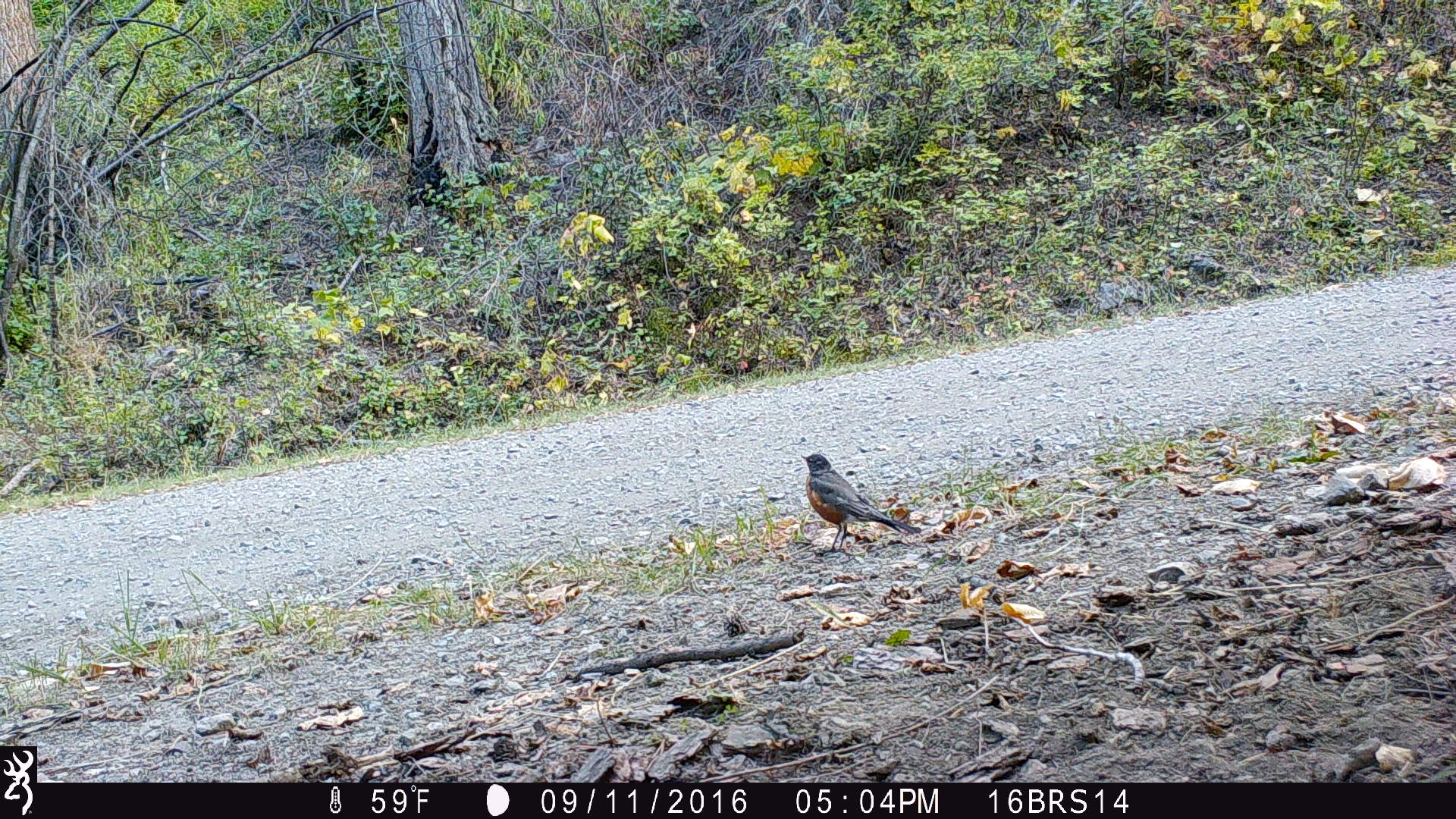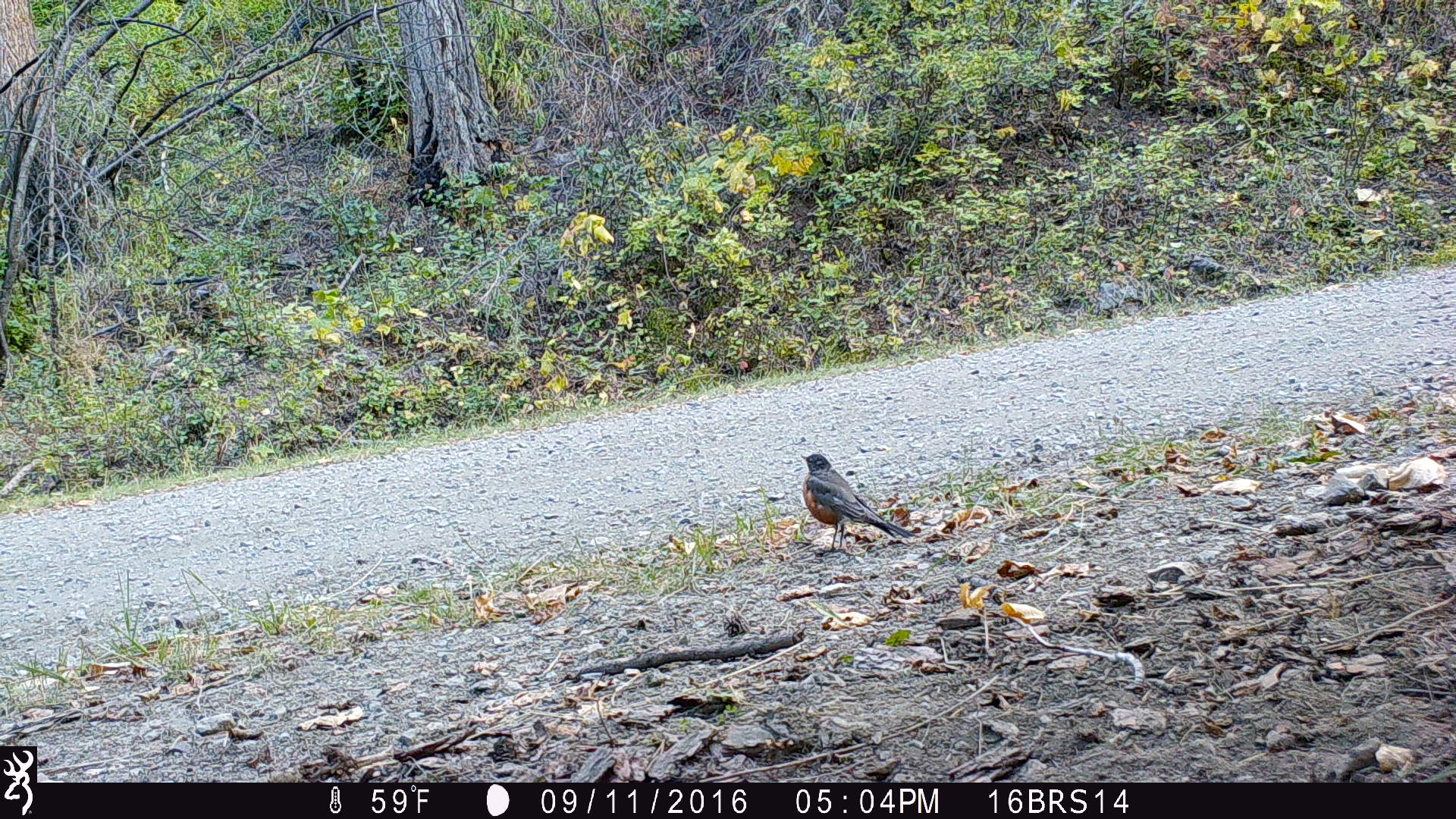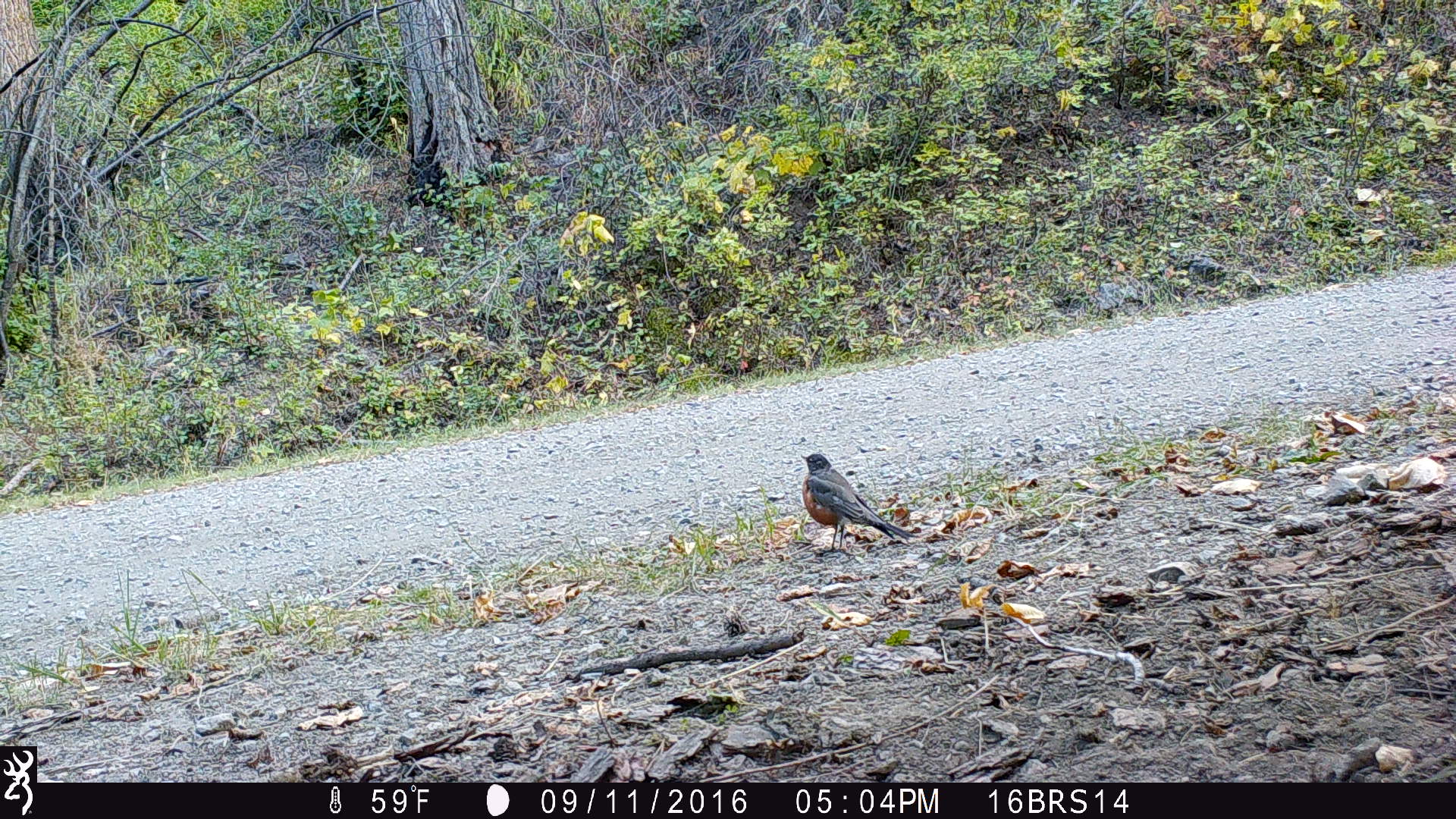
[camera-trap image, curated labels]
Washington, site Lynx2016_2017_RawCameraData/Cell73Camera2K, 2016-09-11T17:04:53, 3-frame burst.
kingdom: Animalia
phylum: Chordata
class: Aves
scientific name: Aves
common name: birds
Aves (birds). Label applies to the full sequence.